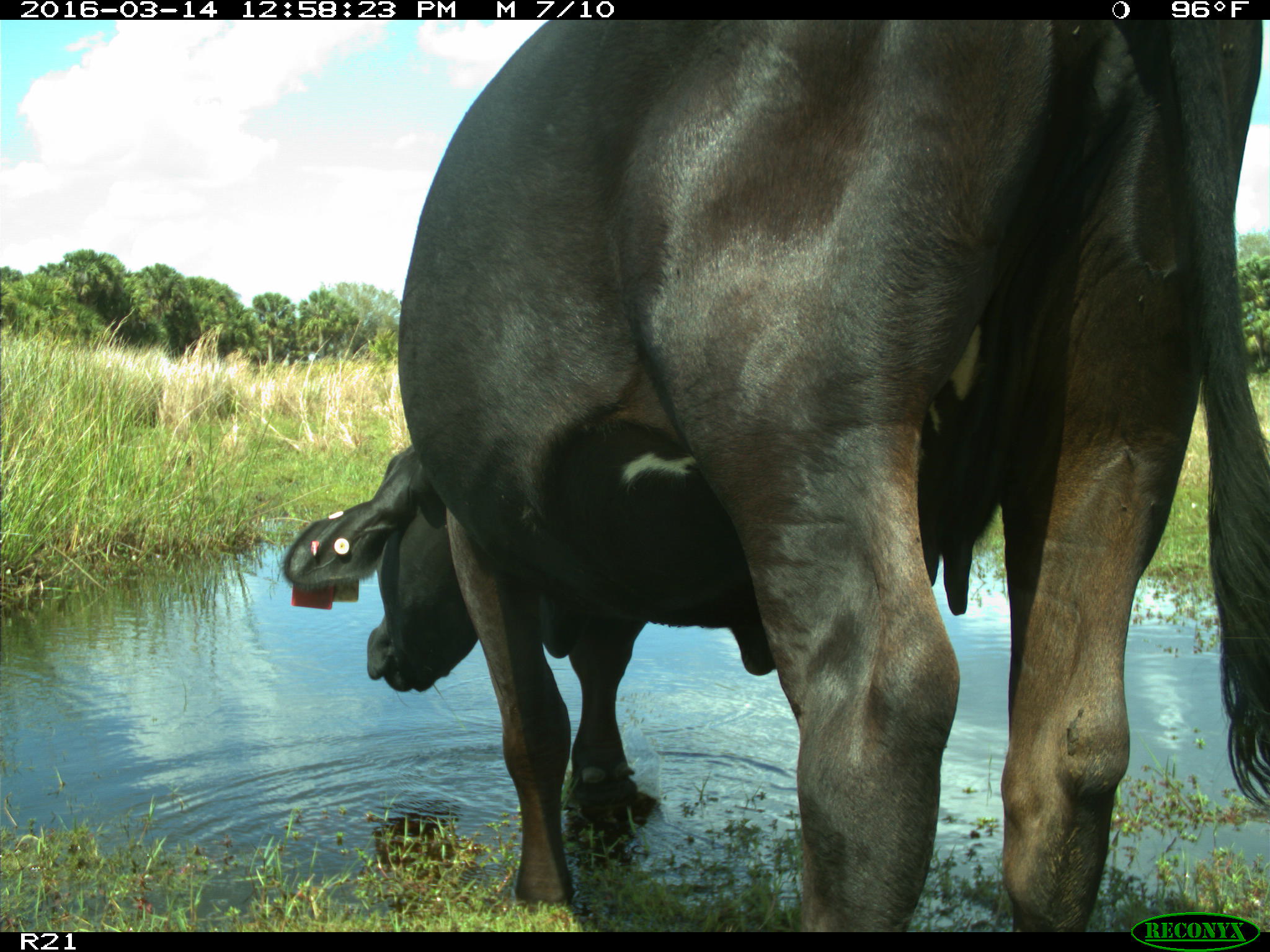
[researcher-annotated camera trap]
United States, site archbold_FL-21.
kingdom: Animalia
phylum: Chordata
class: Mammalia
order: Artiodactyla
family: Bovidae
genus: Bos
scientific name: Bos taurus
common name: domestic cow